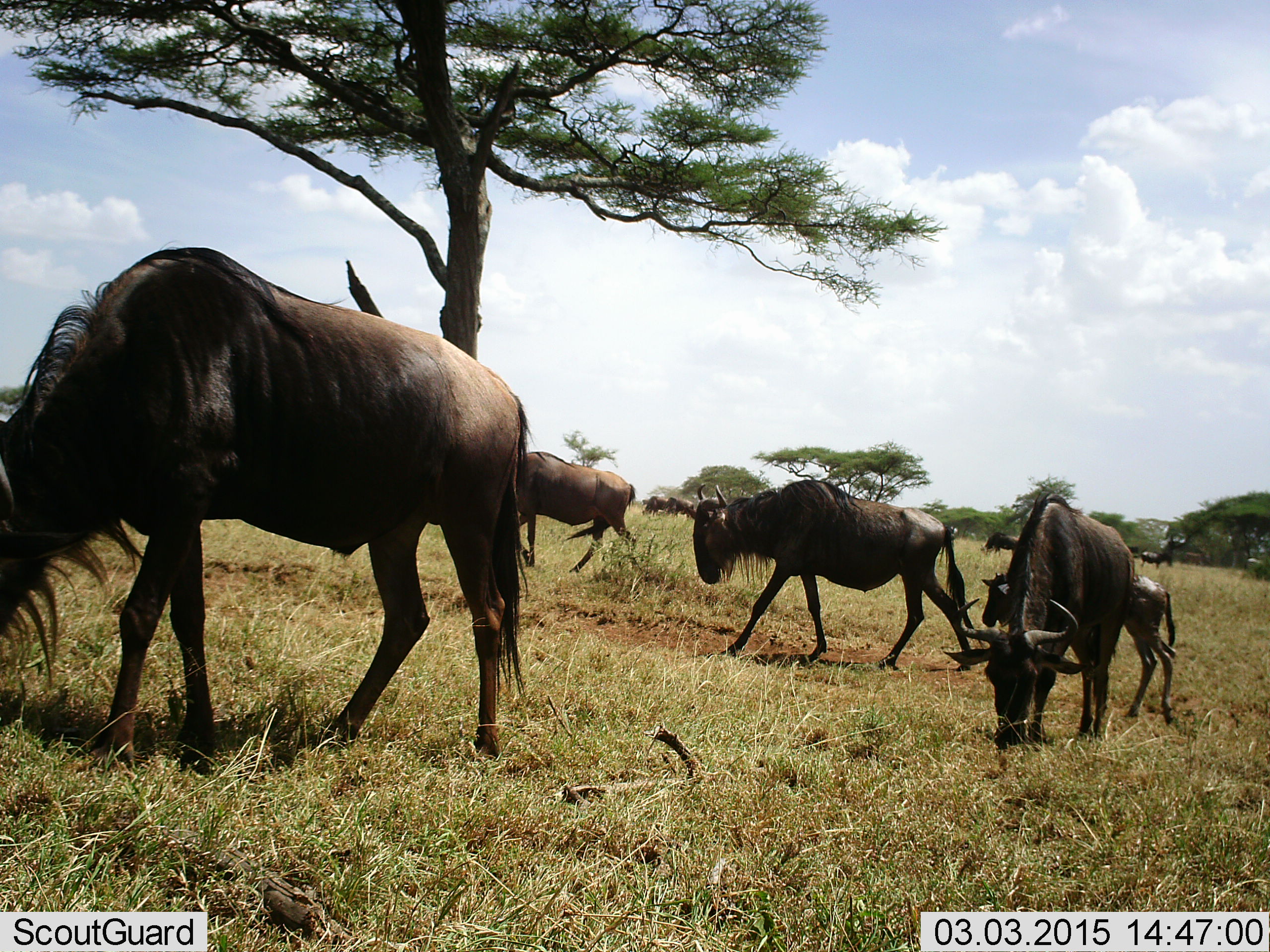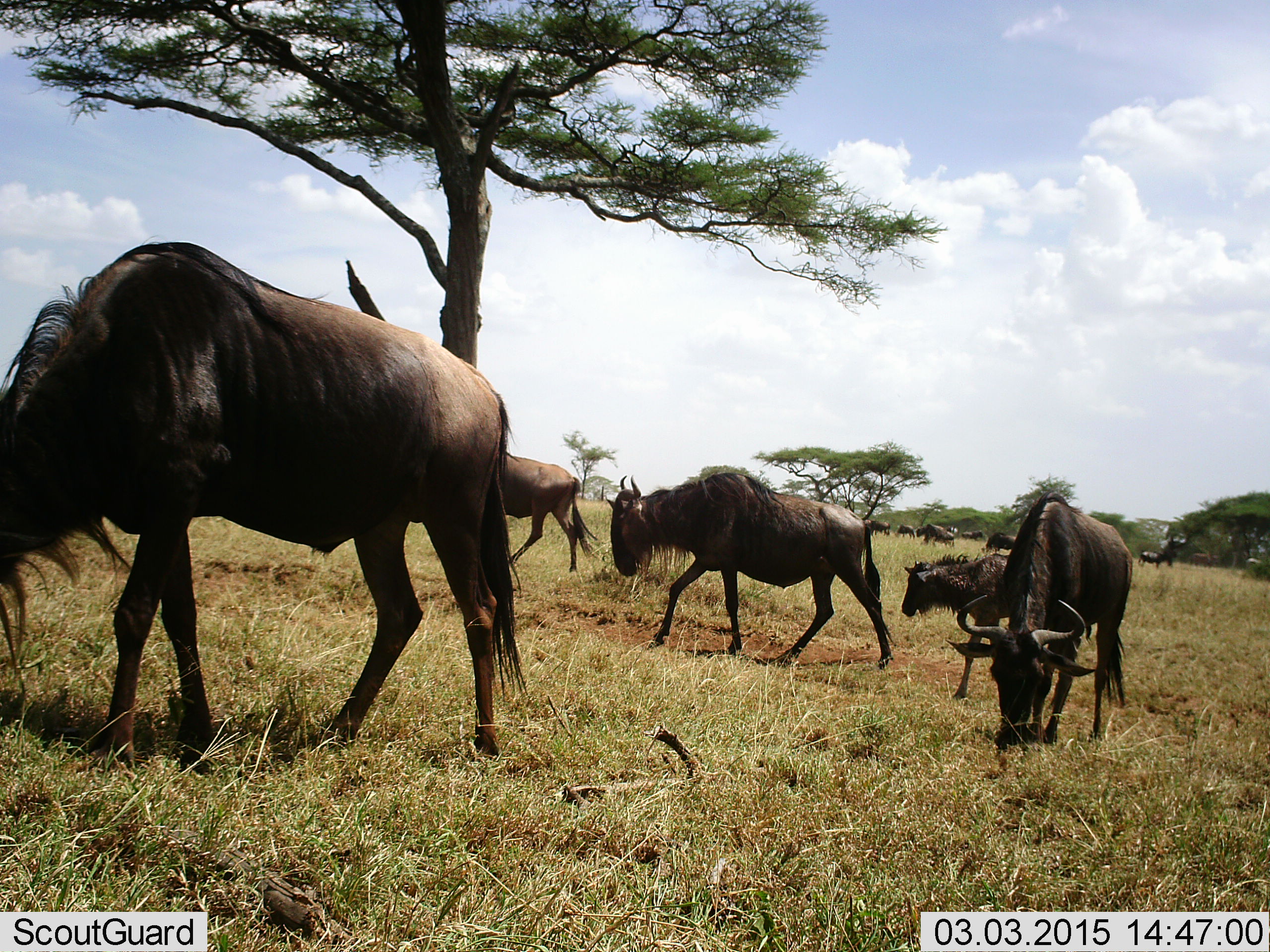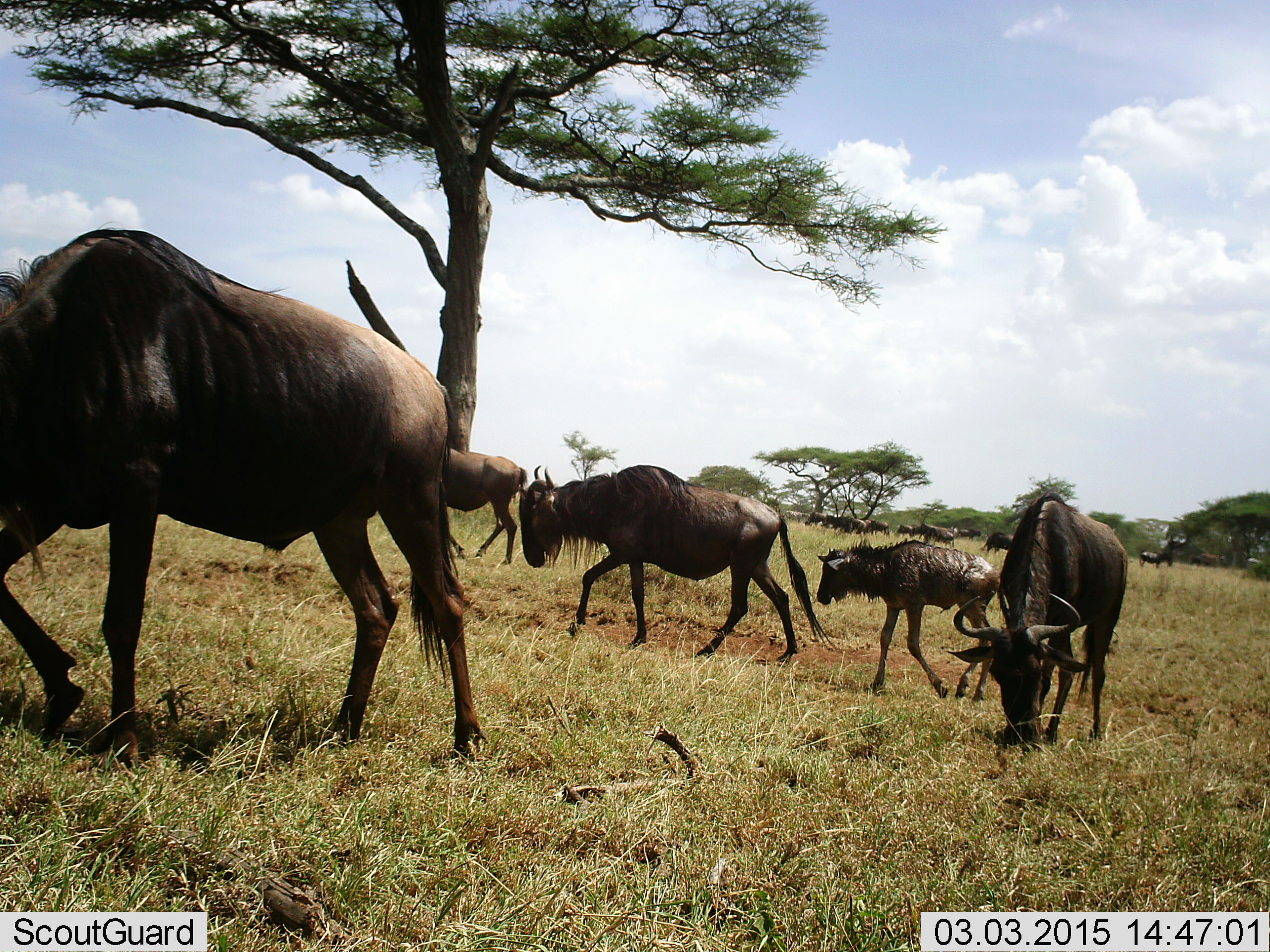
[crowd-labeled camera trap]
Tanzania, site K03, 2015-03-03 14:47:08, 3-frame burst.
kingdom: Animalia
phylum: Chordata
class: Mammalia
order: Artiodactyla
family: Bovidae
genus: Connochaetes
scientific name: Connochaetes taurinus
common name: blue wildebeest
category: wildebeest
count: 11-50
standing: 45%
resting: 0%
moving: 82%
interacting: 9%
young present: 64%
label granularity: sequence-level